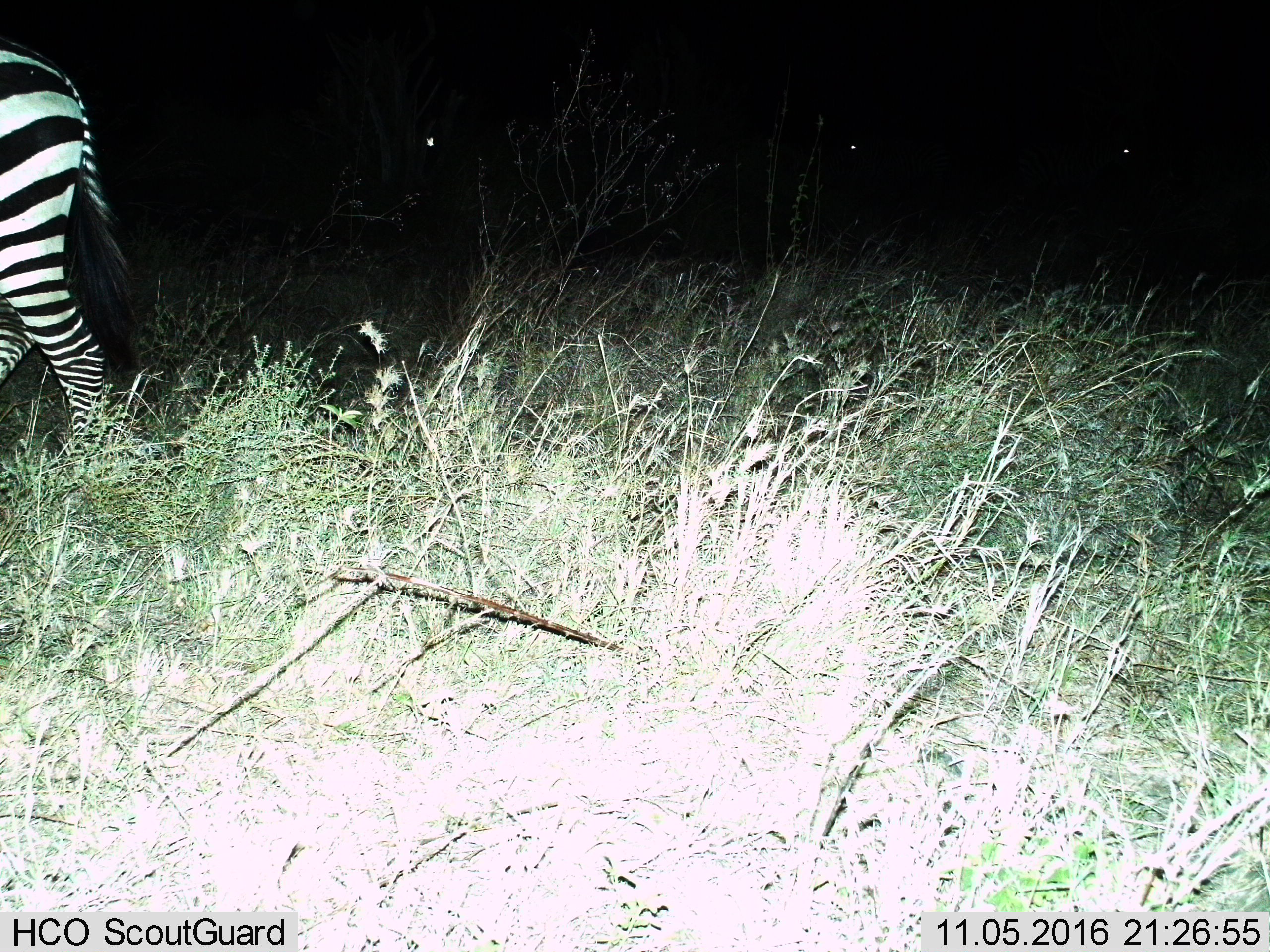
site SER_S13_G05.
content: unidentified animal